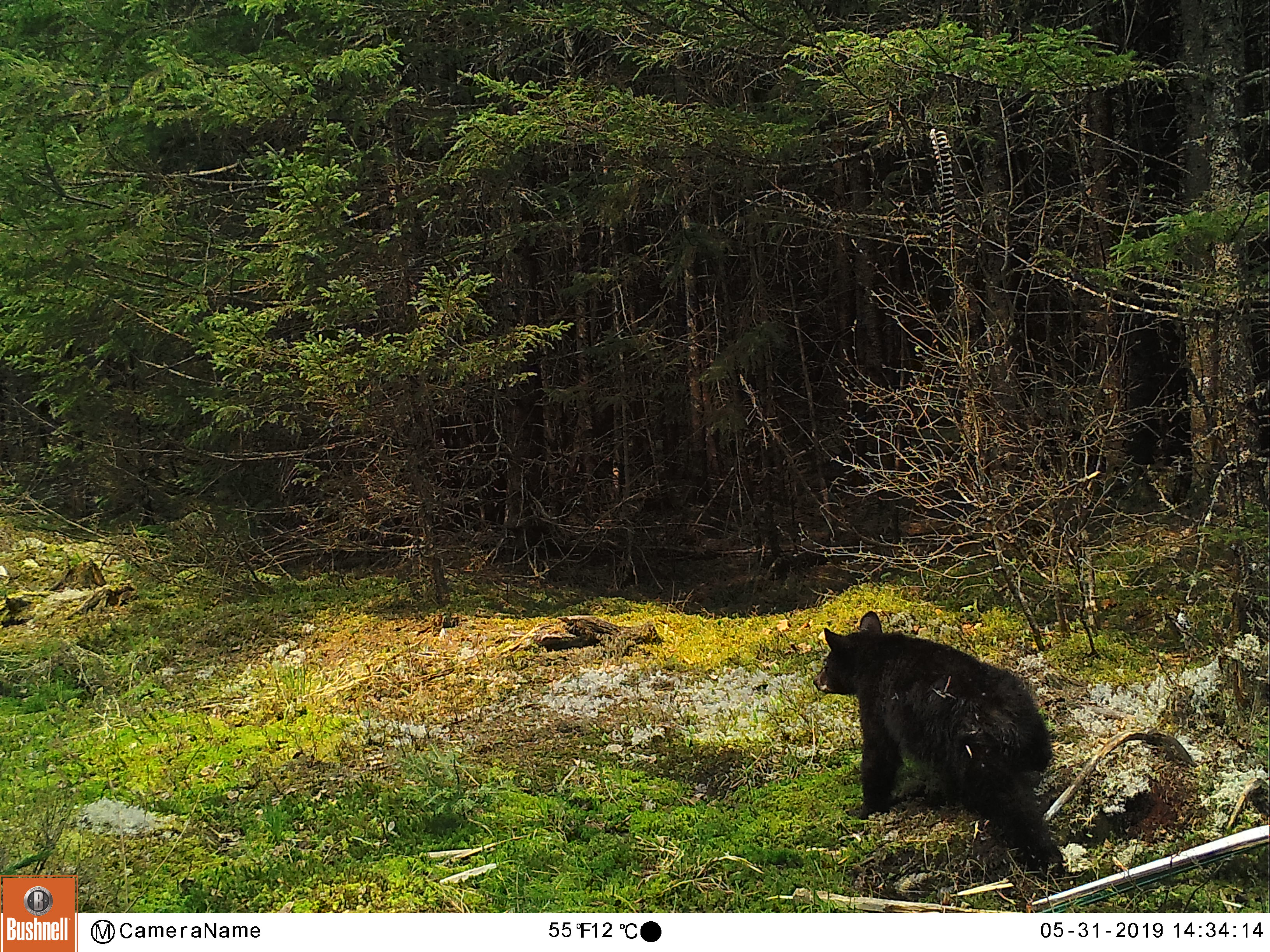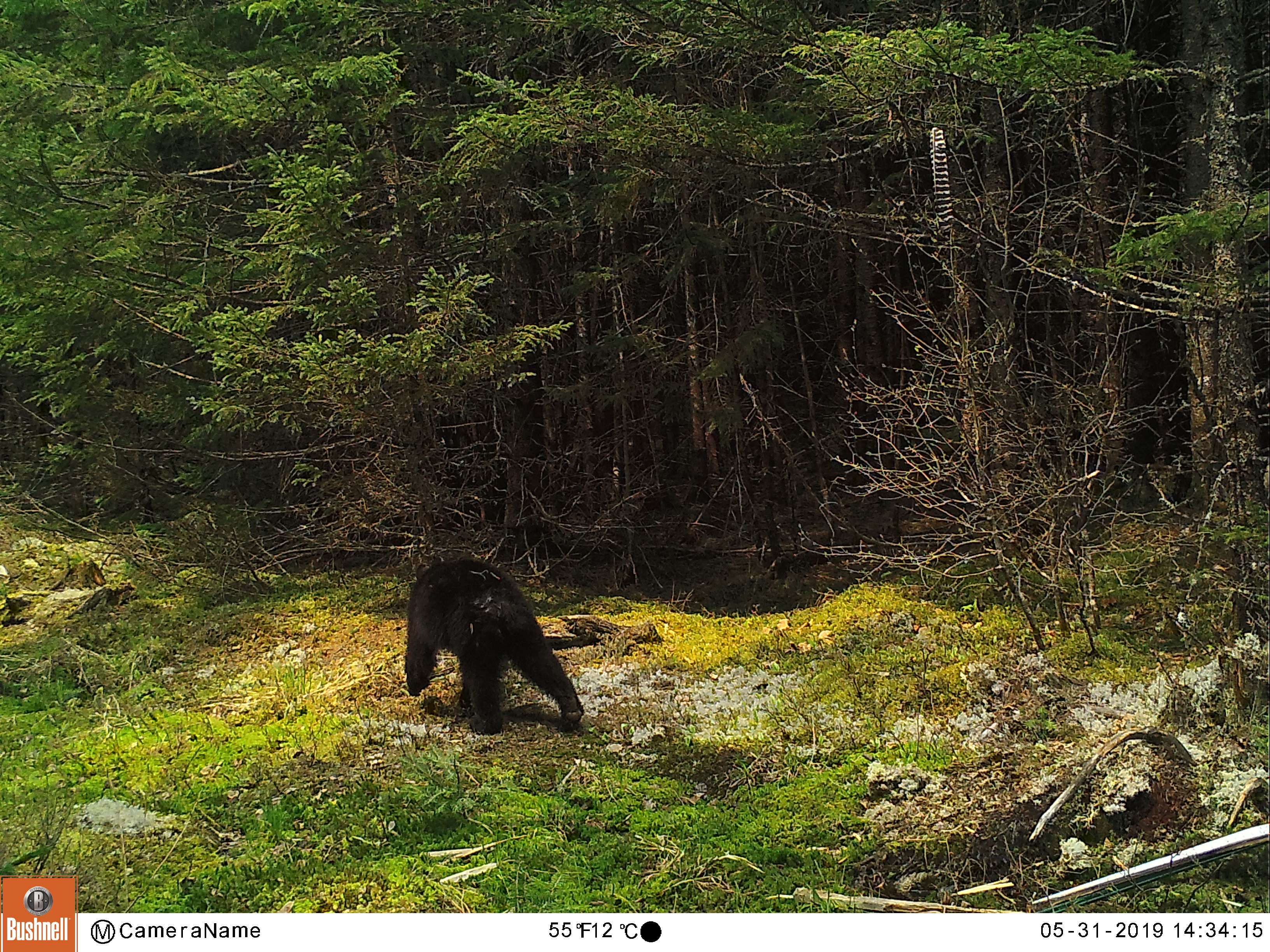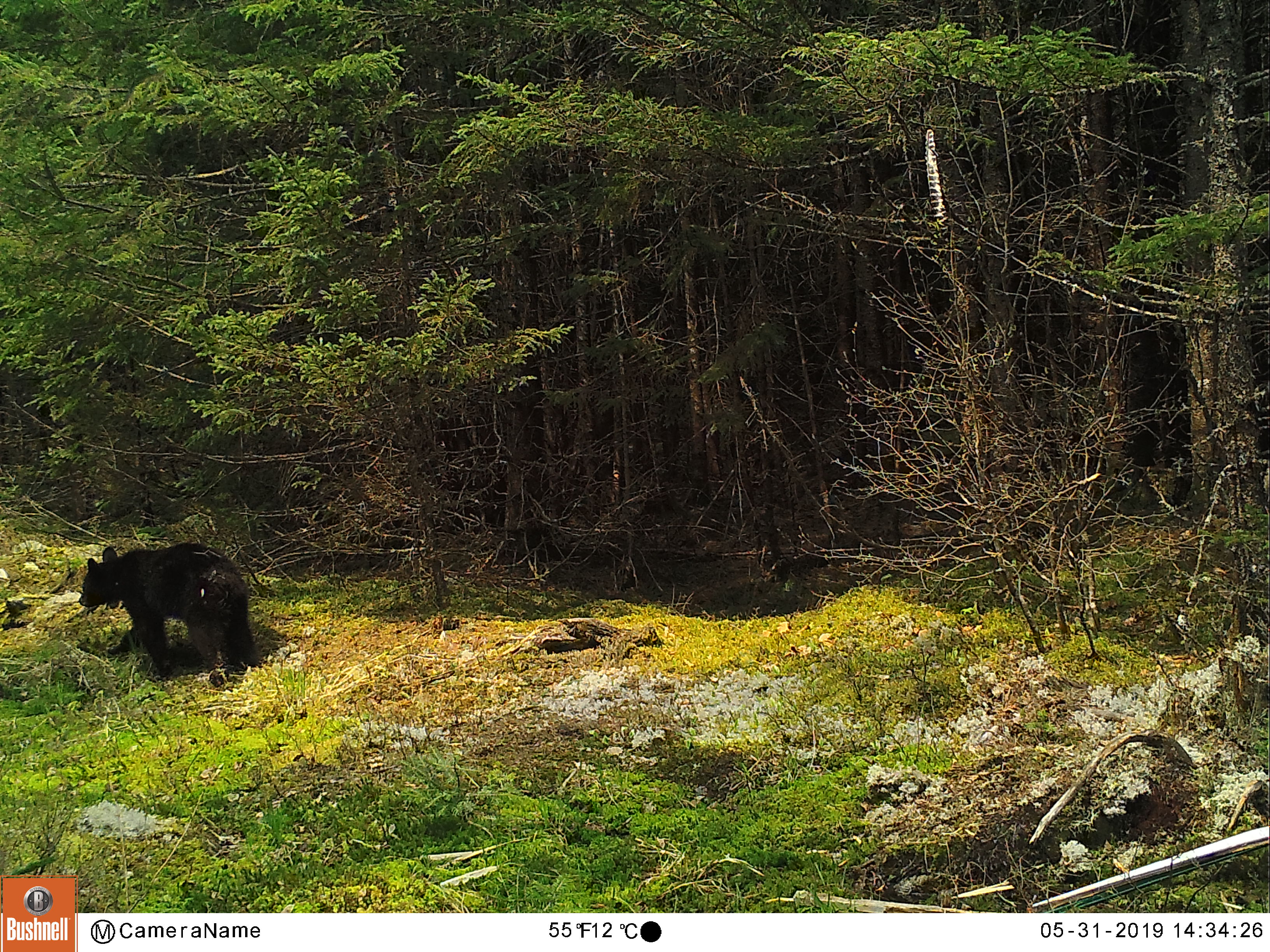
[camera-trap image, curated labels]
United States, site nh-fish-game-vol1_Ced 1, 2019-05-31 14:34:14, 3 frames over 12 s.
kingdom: Animalia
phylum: Chordata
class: Mammalia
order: Carnivora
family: Ursidae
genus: Ursus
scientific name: Ursus americanus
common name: black bear